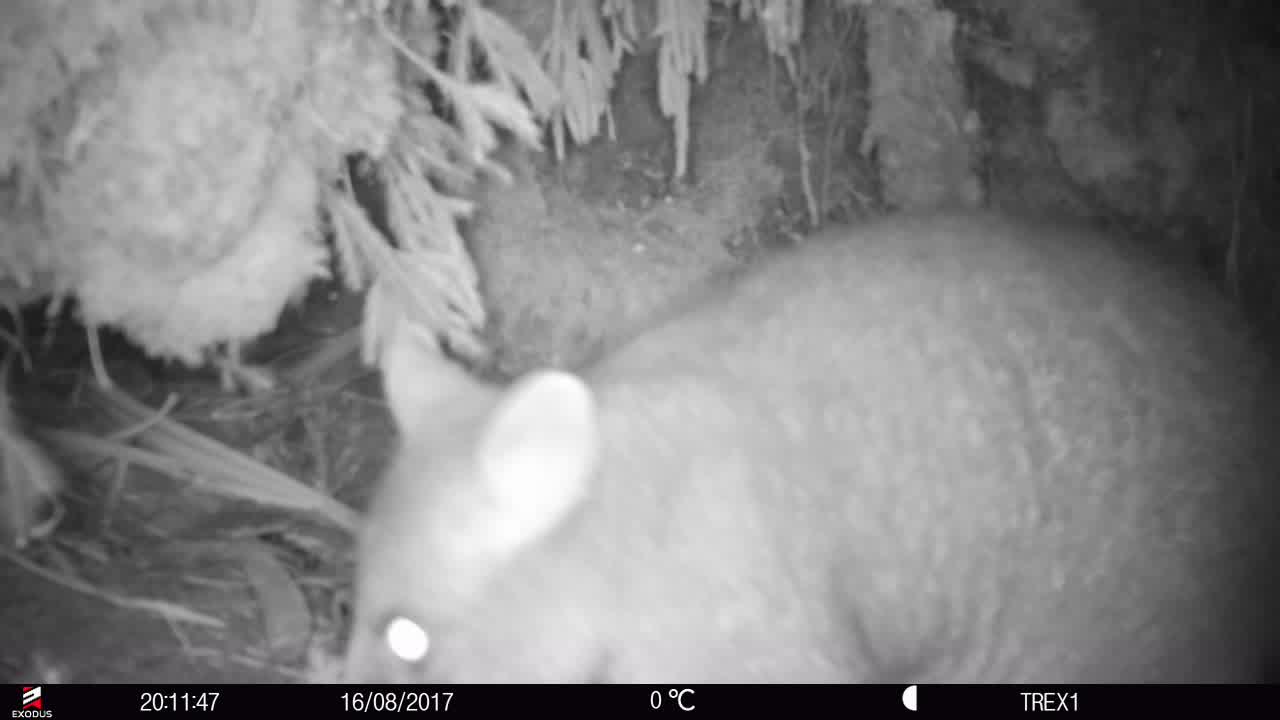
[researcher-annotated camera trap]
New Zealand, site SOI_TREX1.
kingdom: Animalia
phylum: Chordata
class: Mammalia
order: Diprotodontia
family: Phalangeridae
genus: Trichosurus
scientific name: Trichosurus vulpecula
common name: common brushtail possum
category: possum